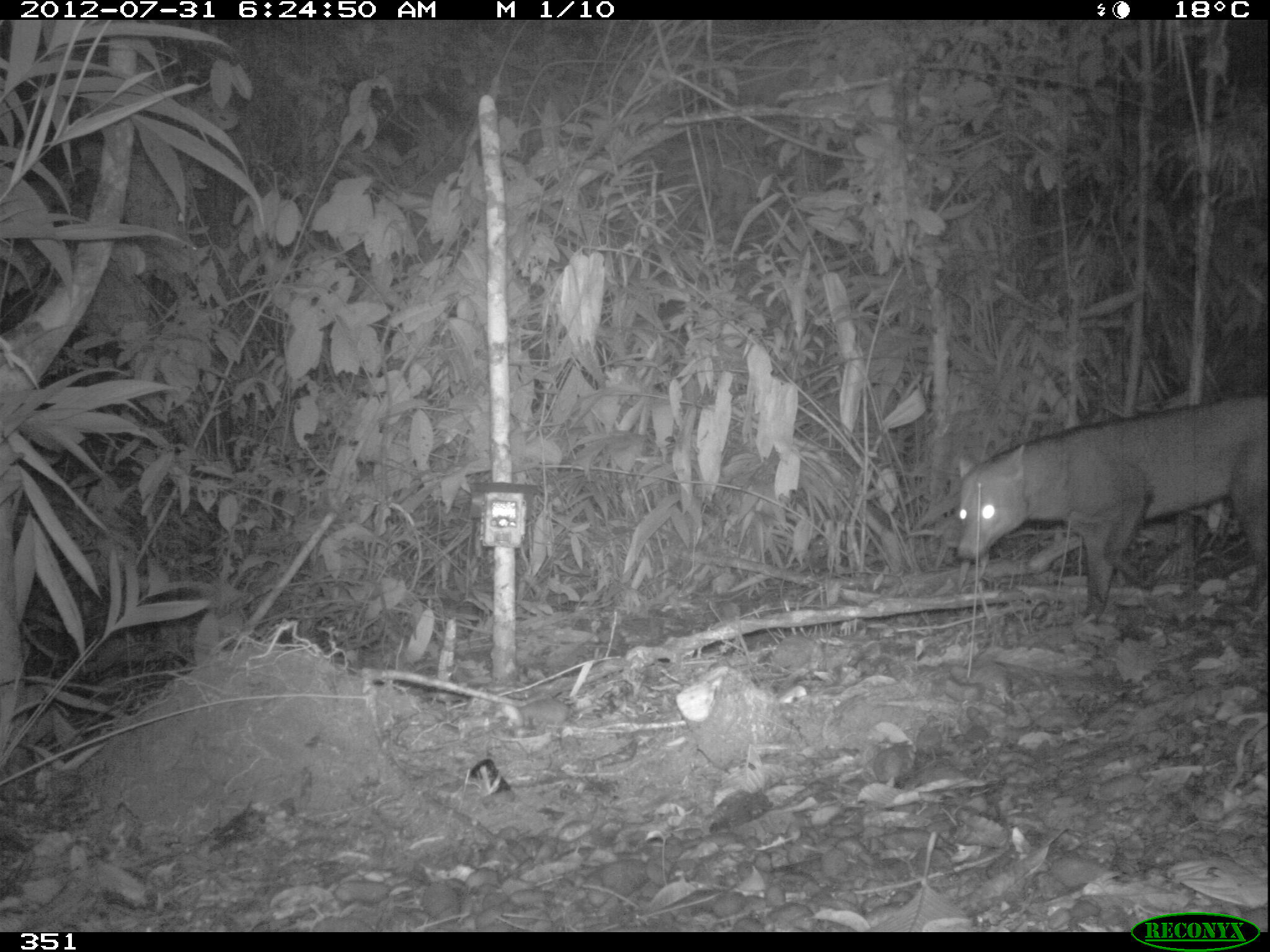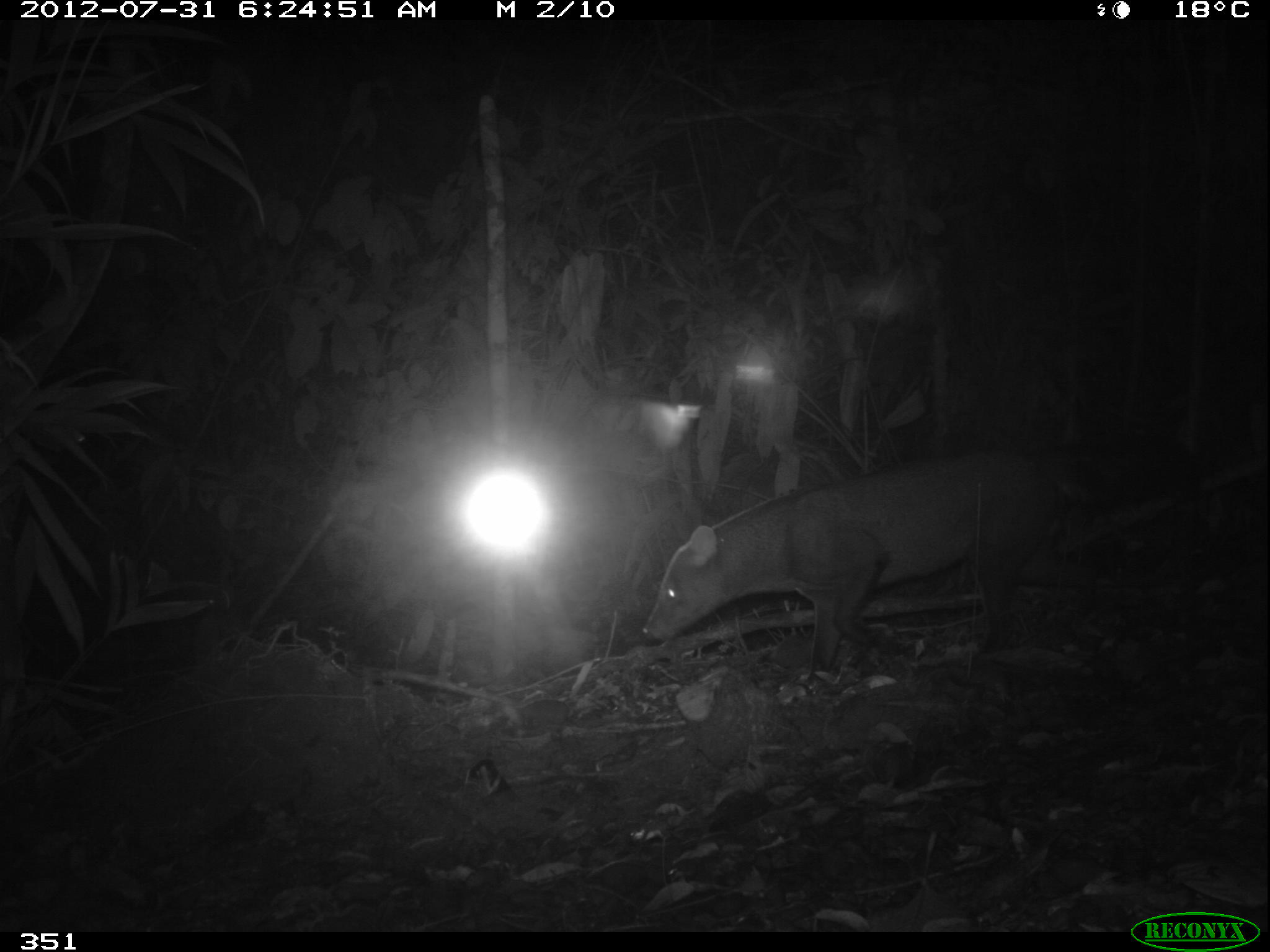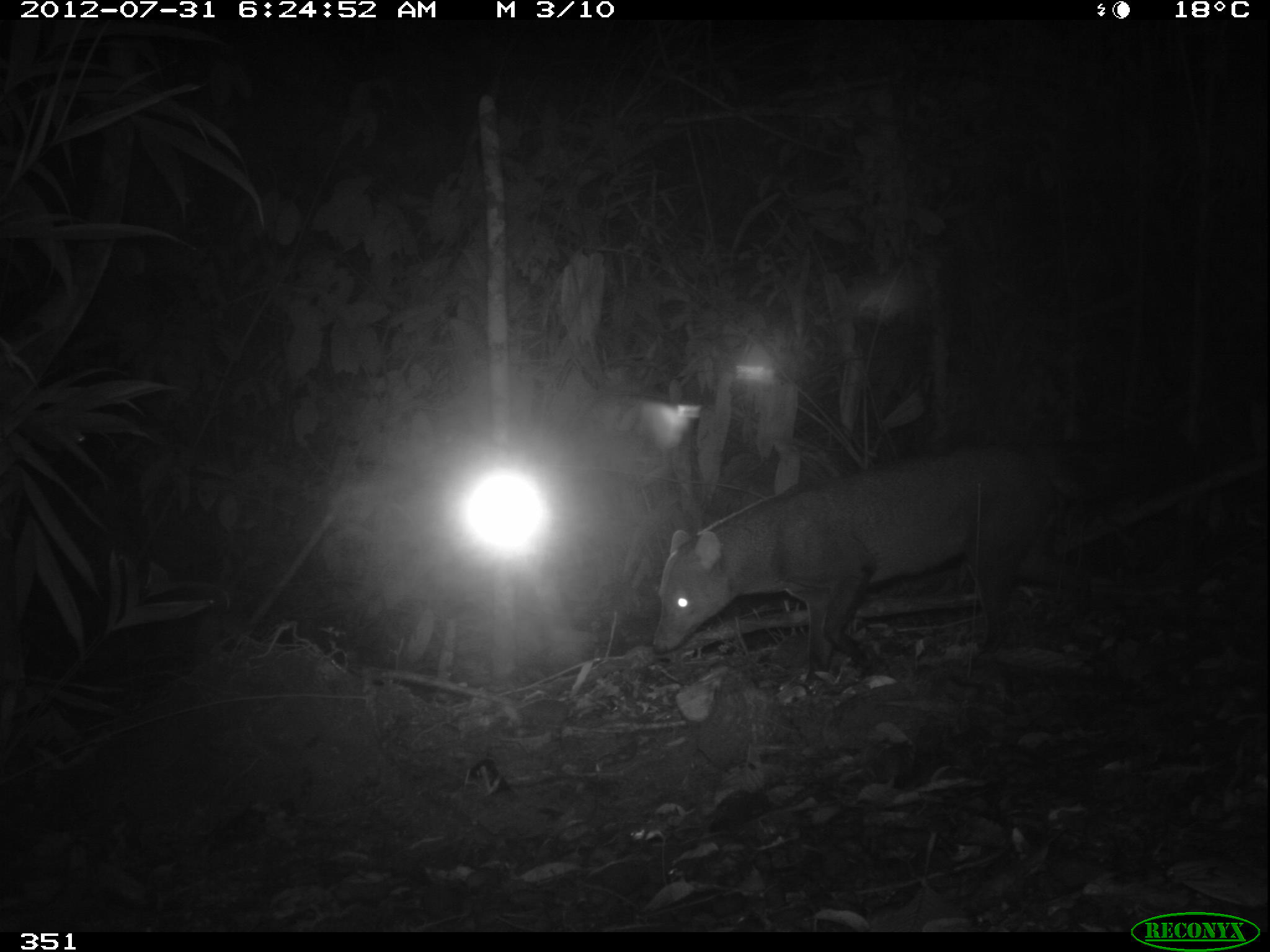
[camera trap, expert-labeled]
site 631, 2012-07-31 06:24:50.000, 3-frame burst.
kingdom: Animalia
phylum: Chordata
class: Mammalia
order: Carnivora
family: Canidae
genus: Atelocynus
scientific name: Atelocynus microtis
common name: short-eared dog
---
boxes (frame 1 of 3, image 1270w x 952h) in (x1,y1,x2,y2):
atelocynus microtis: (955,393,1270,624)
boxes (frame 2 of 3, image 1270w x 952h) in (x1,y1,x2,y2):
atelocynus microtis: (641,441,1111,694)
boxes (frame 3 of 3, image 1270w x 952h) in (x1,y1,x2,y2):
atelocynus microtis: (650,436,1113,691)